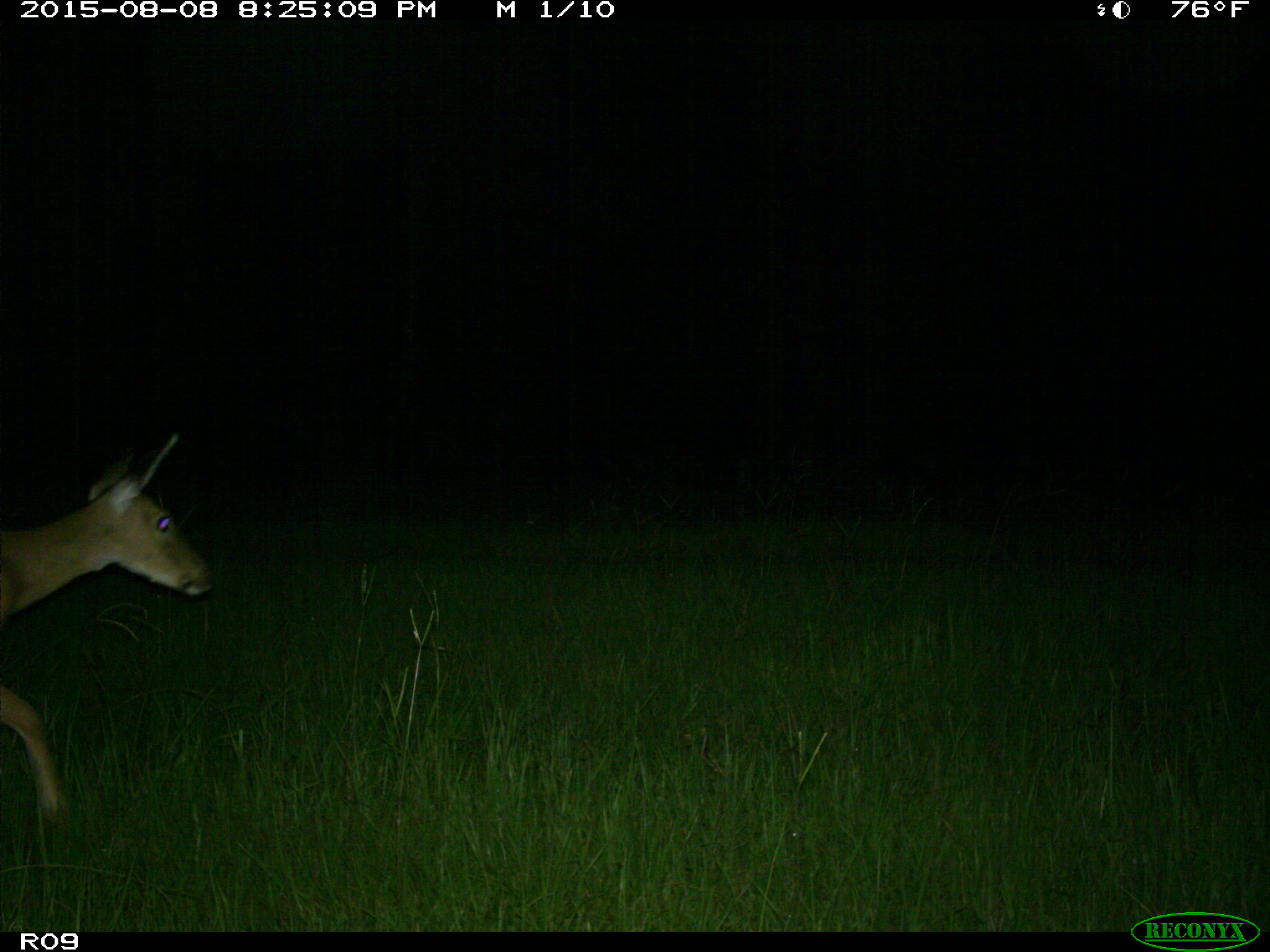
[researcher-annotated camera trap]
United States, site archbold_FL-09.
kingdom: Animalia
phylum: Chordata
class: Mammalia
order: Artiodactyla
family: Cervidae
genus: Odocoileus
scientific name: Odocoileus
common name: deer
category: unidentified deer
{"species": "unidentified deer (deer) (Odocoileus)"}